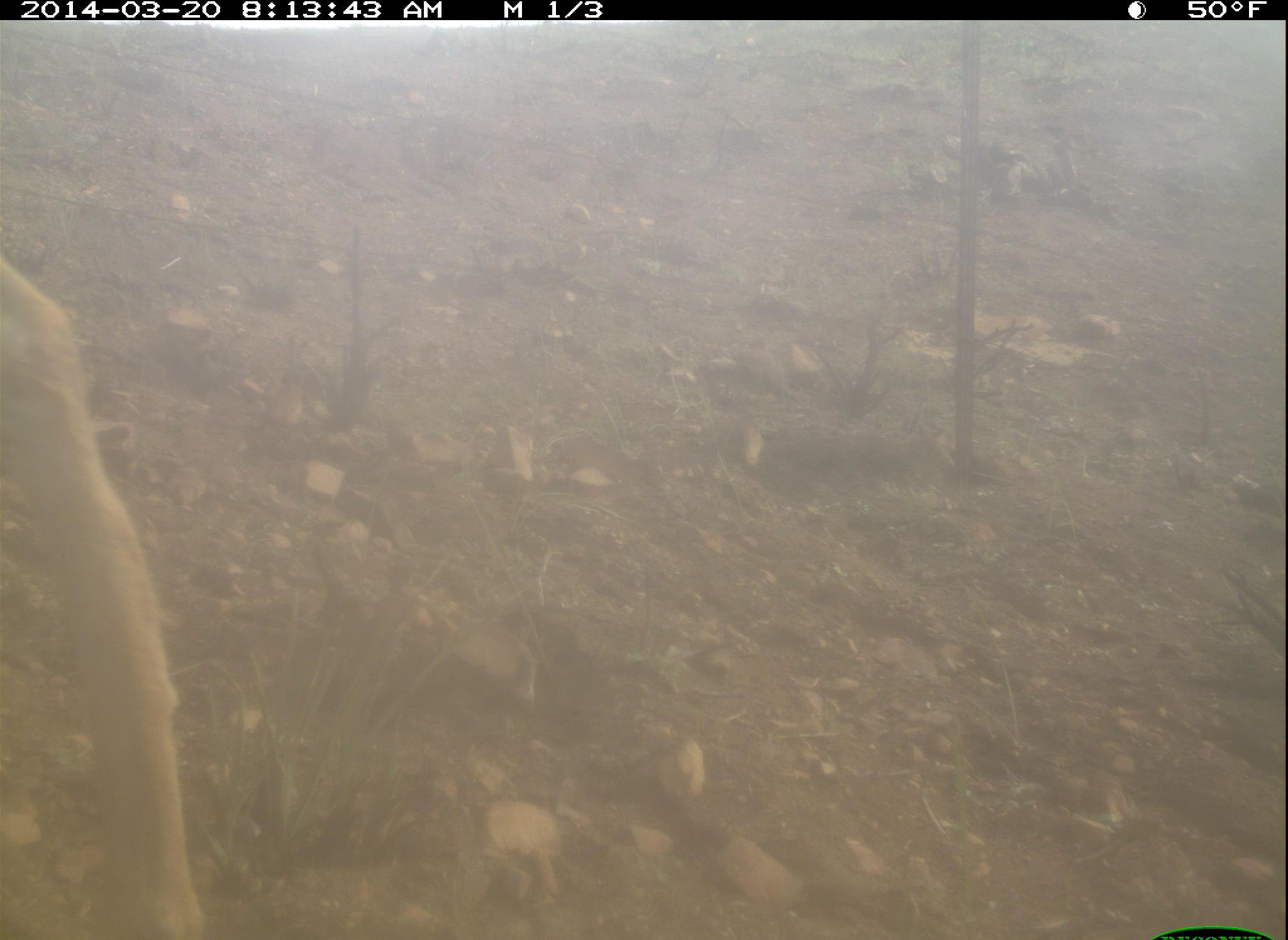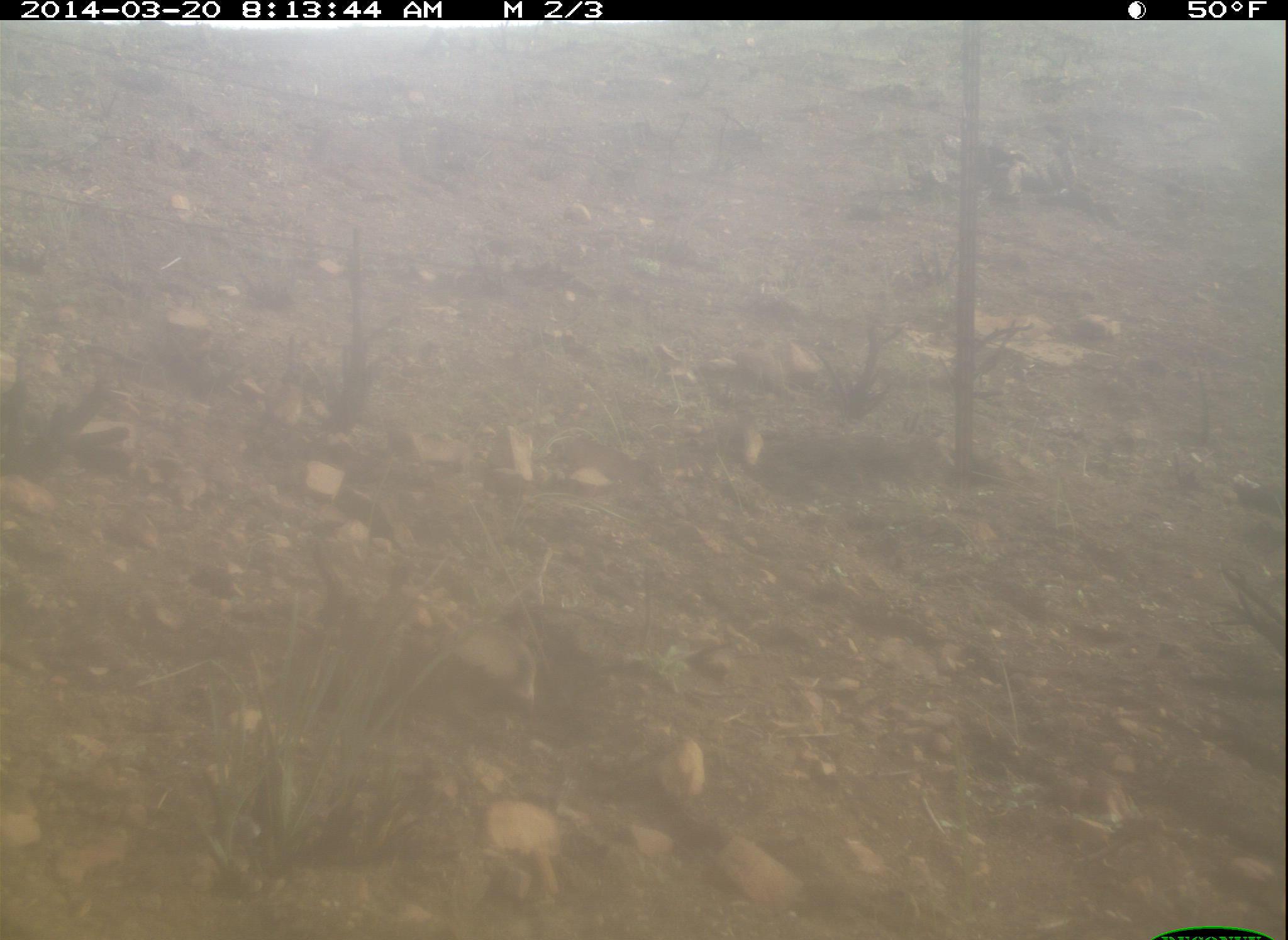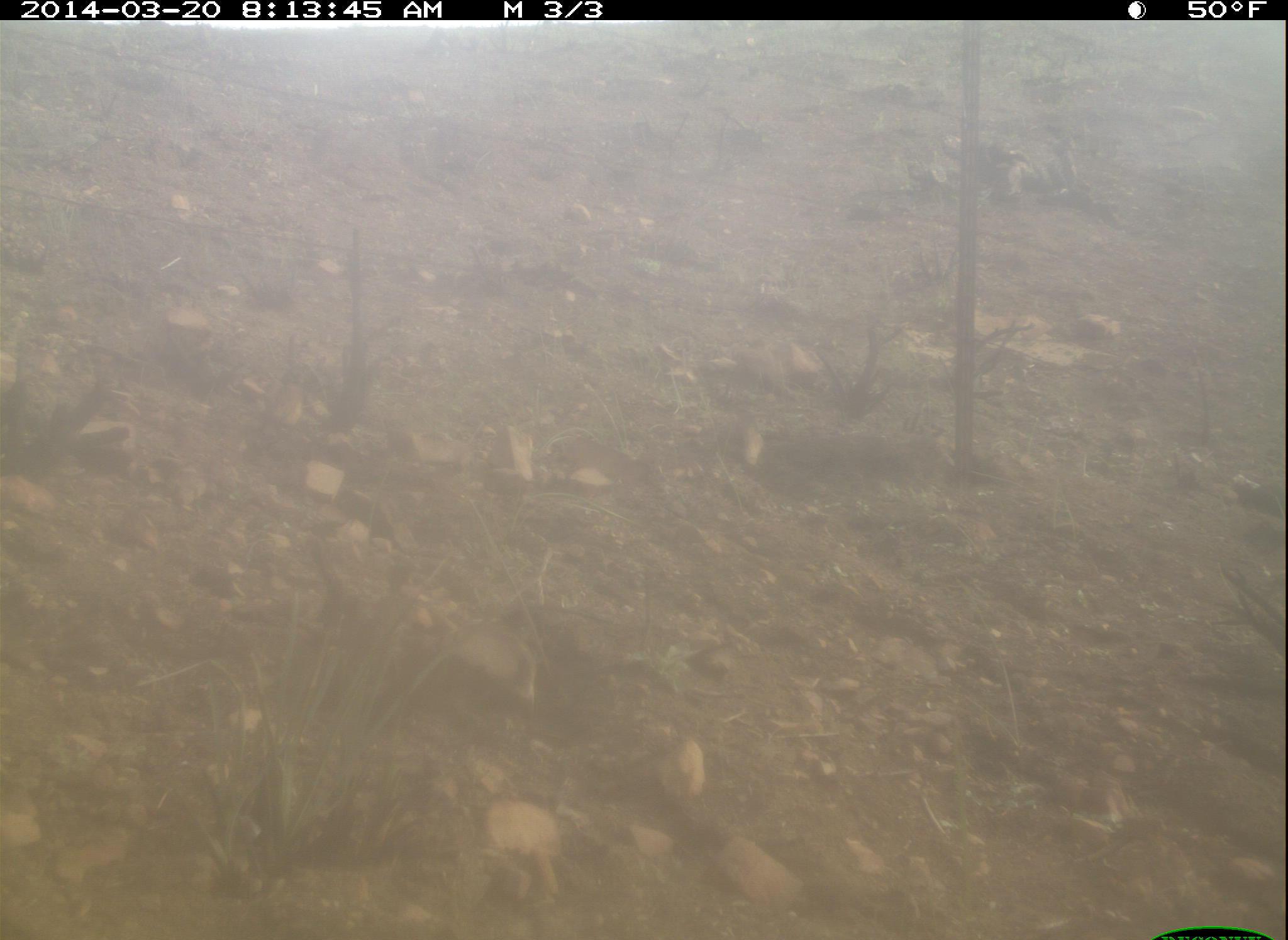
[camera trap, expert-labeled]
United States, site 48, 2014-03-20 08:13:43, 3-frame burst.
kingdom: Animalia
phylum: Chordata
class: Mammalia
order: Artiodactyla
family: Cervidae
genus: Odocoileus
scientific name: Odocoileus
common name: deer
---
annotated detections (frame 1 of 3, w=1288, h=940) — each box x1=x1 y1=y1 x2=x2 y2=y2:
deer: x1=0 y1=252 x2=213 y2=937